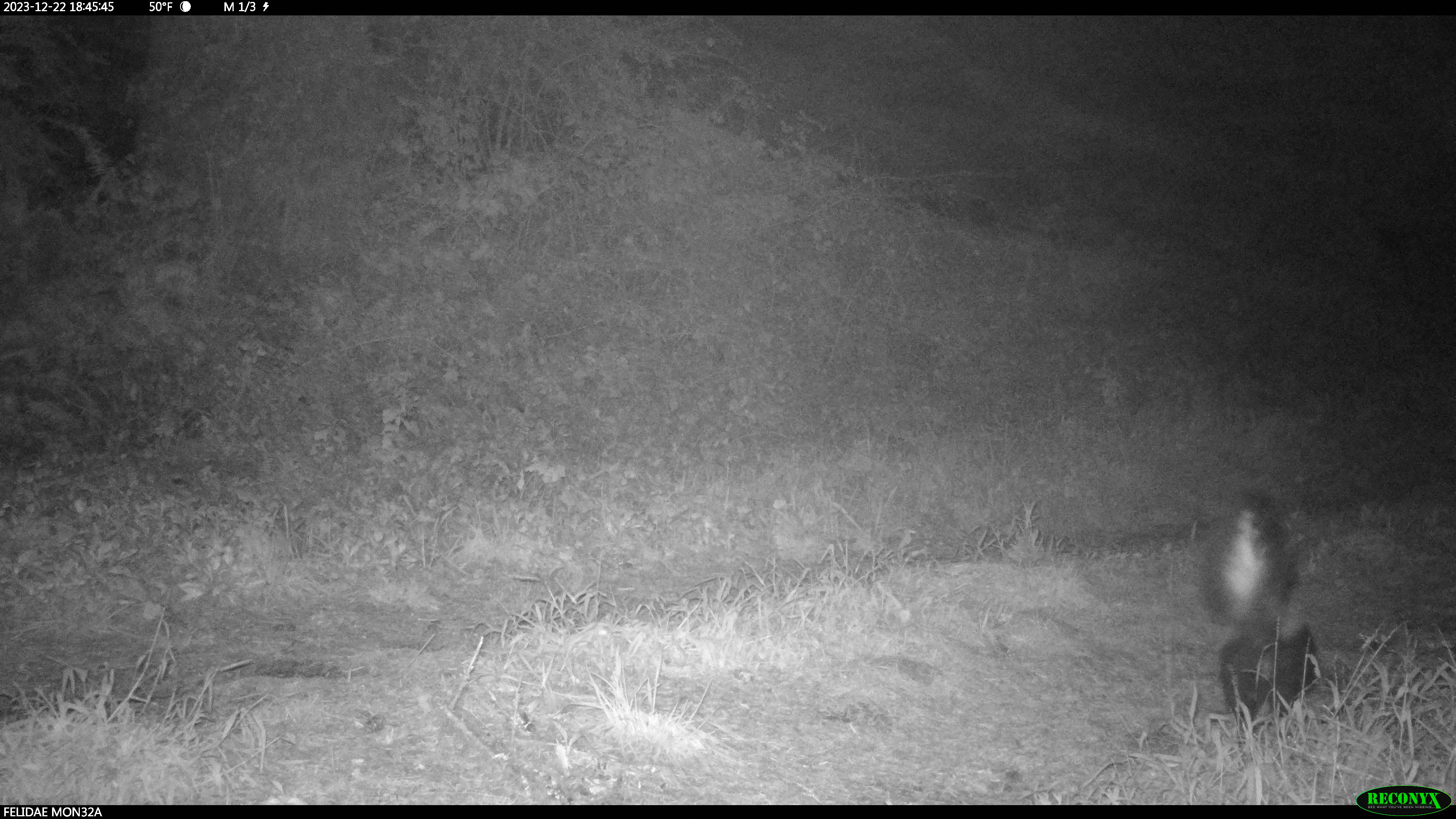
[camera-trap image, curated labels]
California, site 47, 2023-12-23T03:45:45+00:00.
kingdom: Animalia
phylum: Chordata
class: Mammalia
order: Carnivora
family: Mephitidae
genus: Mephitis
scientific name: Mephitis mephitis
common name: striped skunk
Striped skunk (Mephitis mephitis).